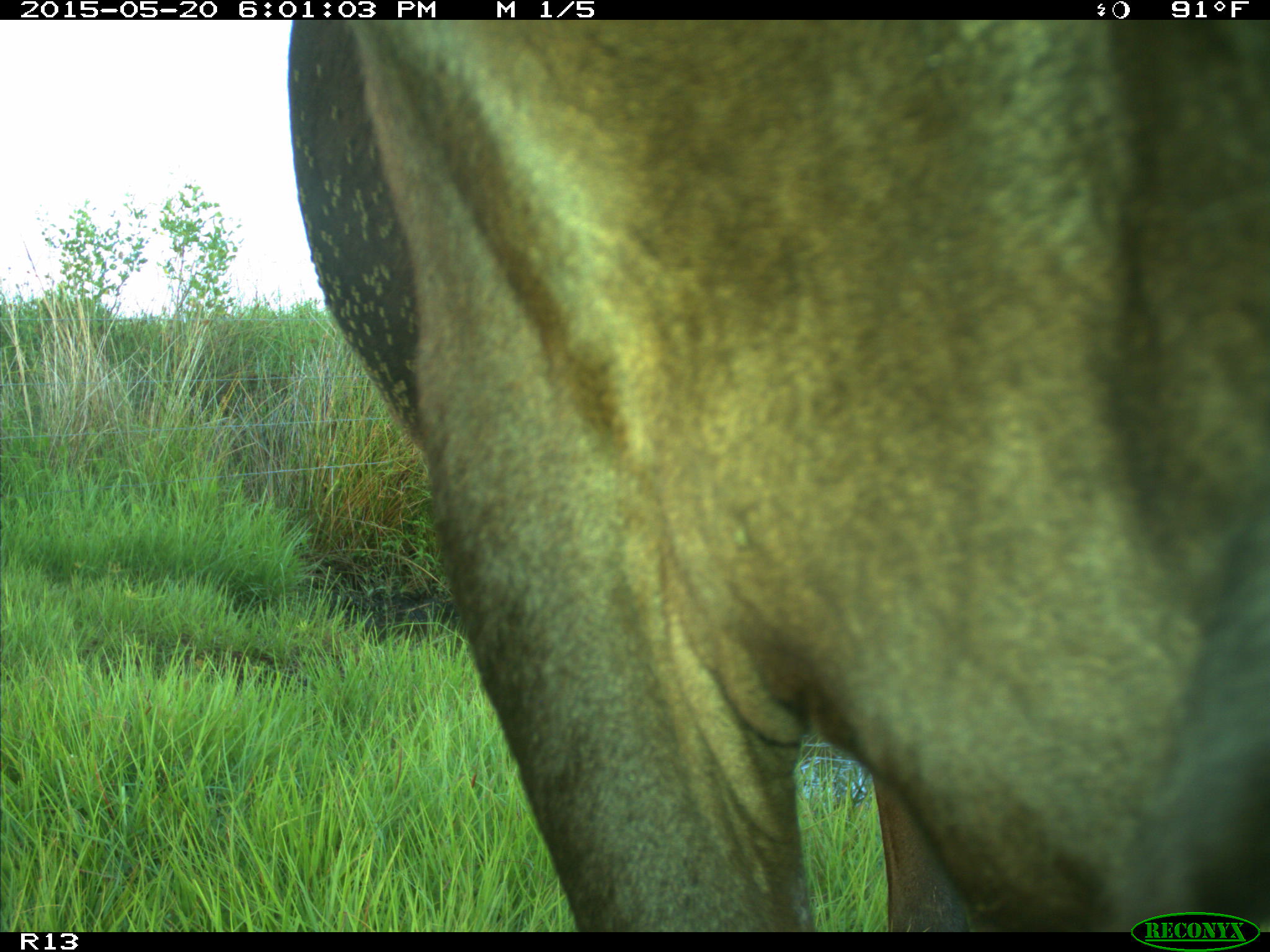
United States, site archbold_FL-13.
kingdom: Animalia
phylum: Chordata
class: Mammalia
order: Artiodactyla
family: Bovidae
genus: Bos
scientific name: Bos taurus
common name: domestic cow